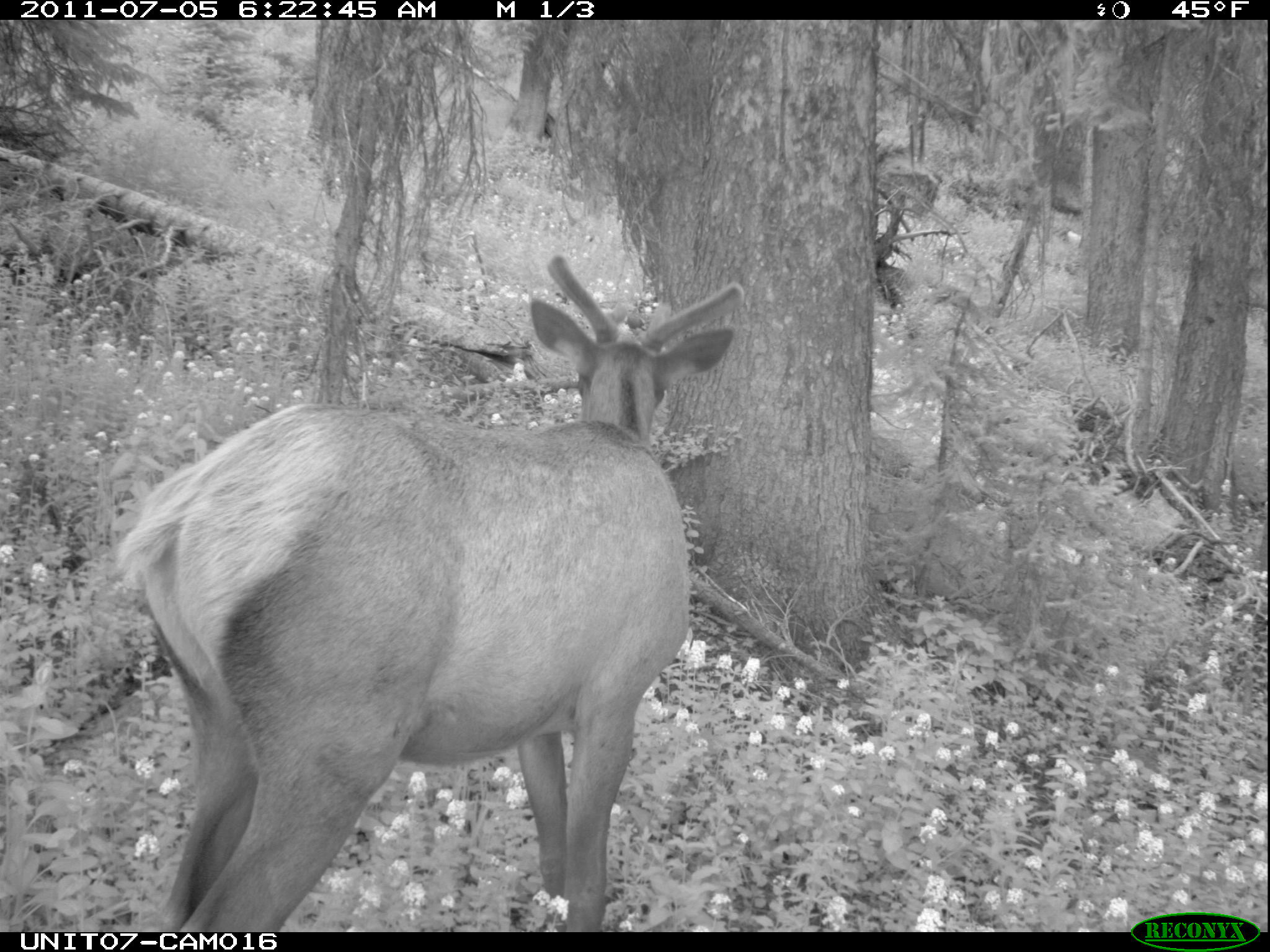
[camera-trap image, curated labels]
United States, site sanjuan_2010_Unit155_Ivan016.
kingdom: Animalia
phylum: Chordata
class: Mammalia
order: Artiodactyla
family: Cervidae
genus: Cervus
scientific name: Cervus elaphus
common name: red deer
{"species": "Cervus elaphus (red deer)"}